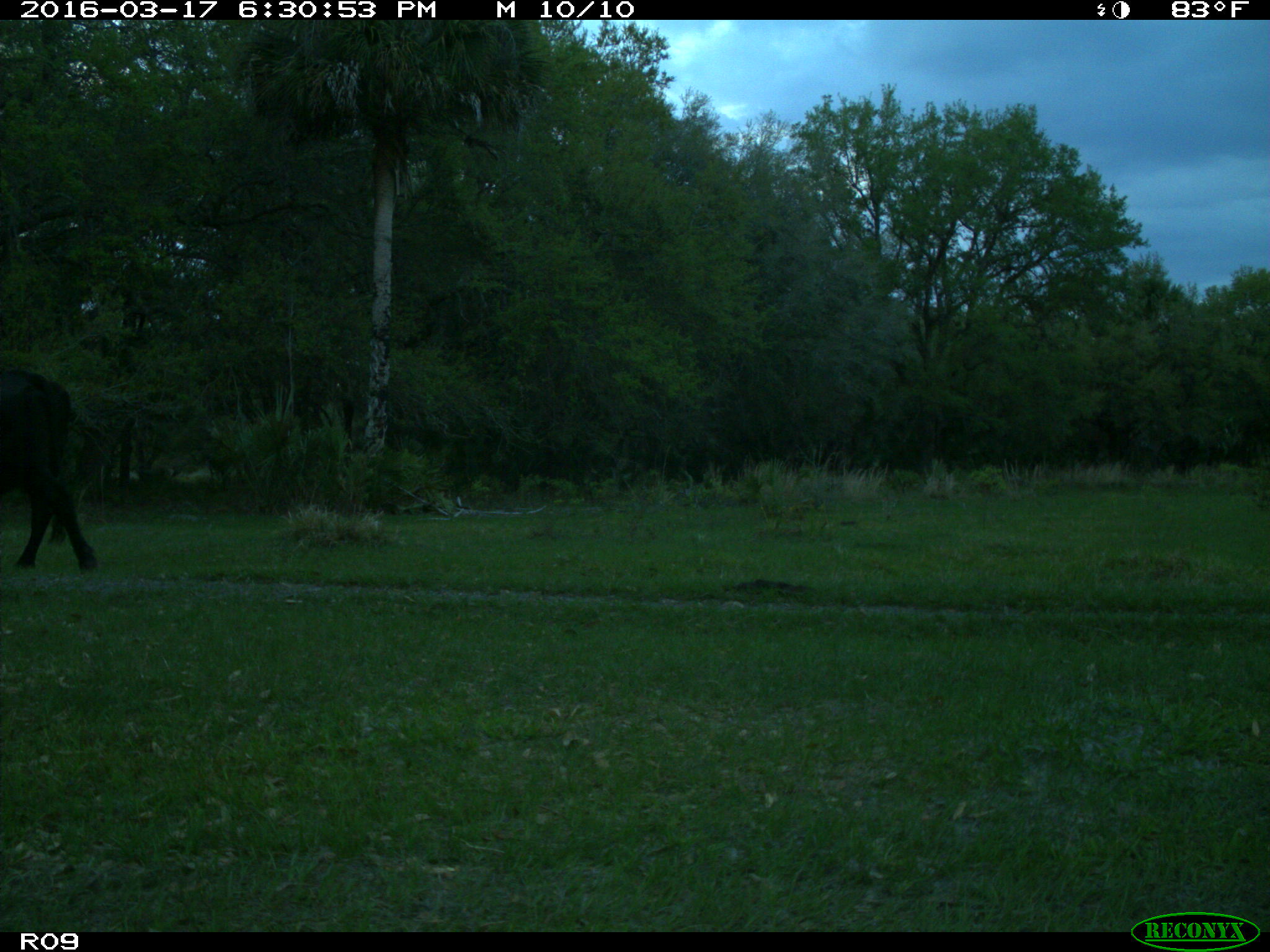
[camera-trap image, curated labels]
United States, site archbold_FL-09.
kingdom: Animalia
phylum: Chordata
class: Mammalia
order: Artiodactyla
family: Bovidae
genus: Bos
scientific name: Bos taurus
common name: domestic cow